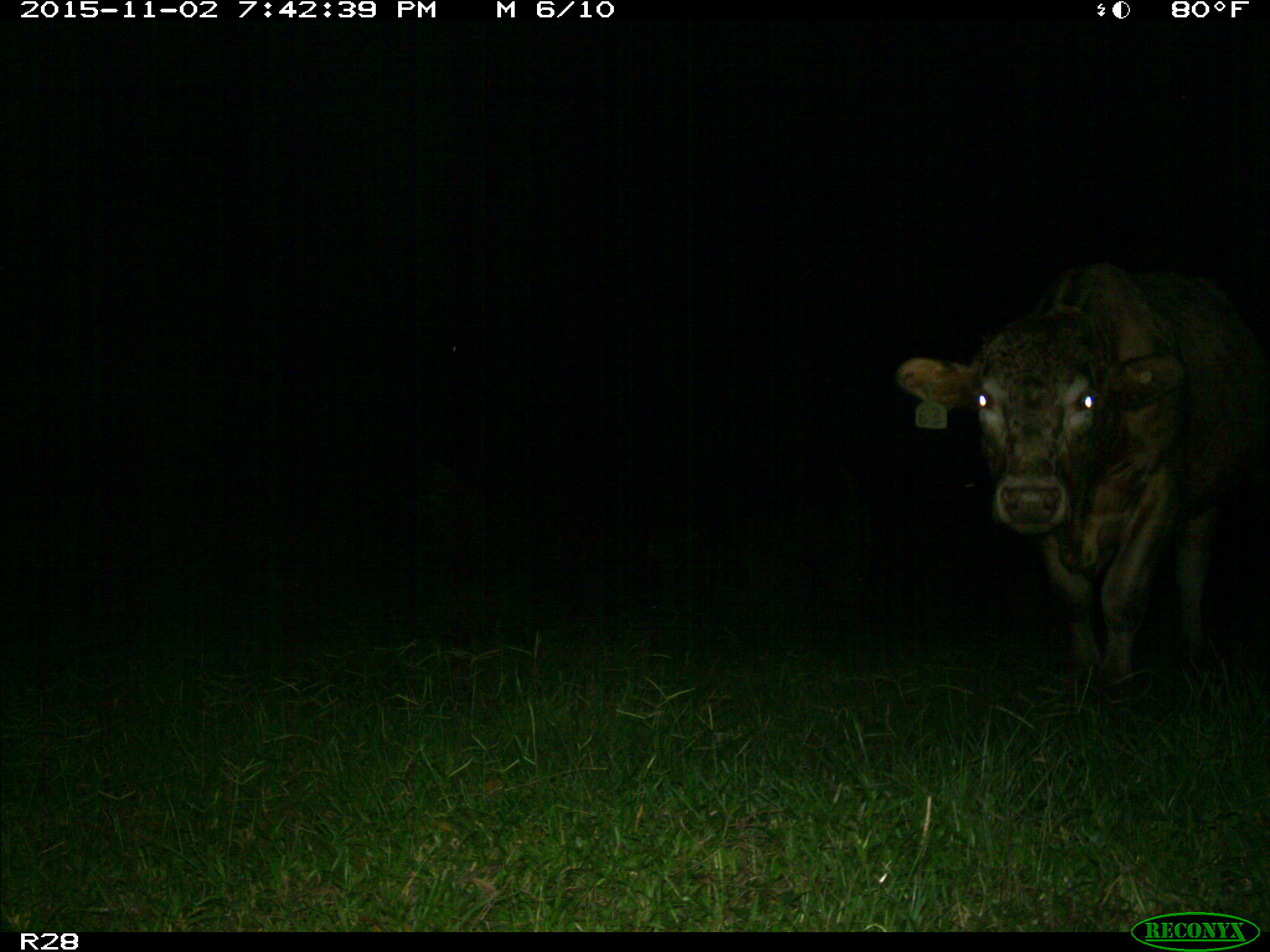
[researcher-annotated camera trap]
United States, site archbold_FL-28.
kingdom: Animalia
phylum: Chordata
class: Mammalia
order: Artiodactyla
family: Bovidae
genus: Bos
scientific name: Bos taurus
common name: domestic cow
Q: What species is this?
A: Bos taurus (domestic cow).